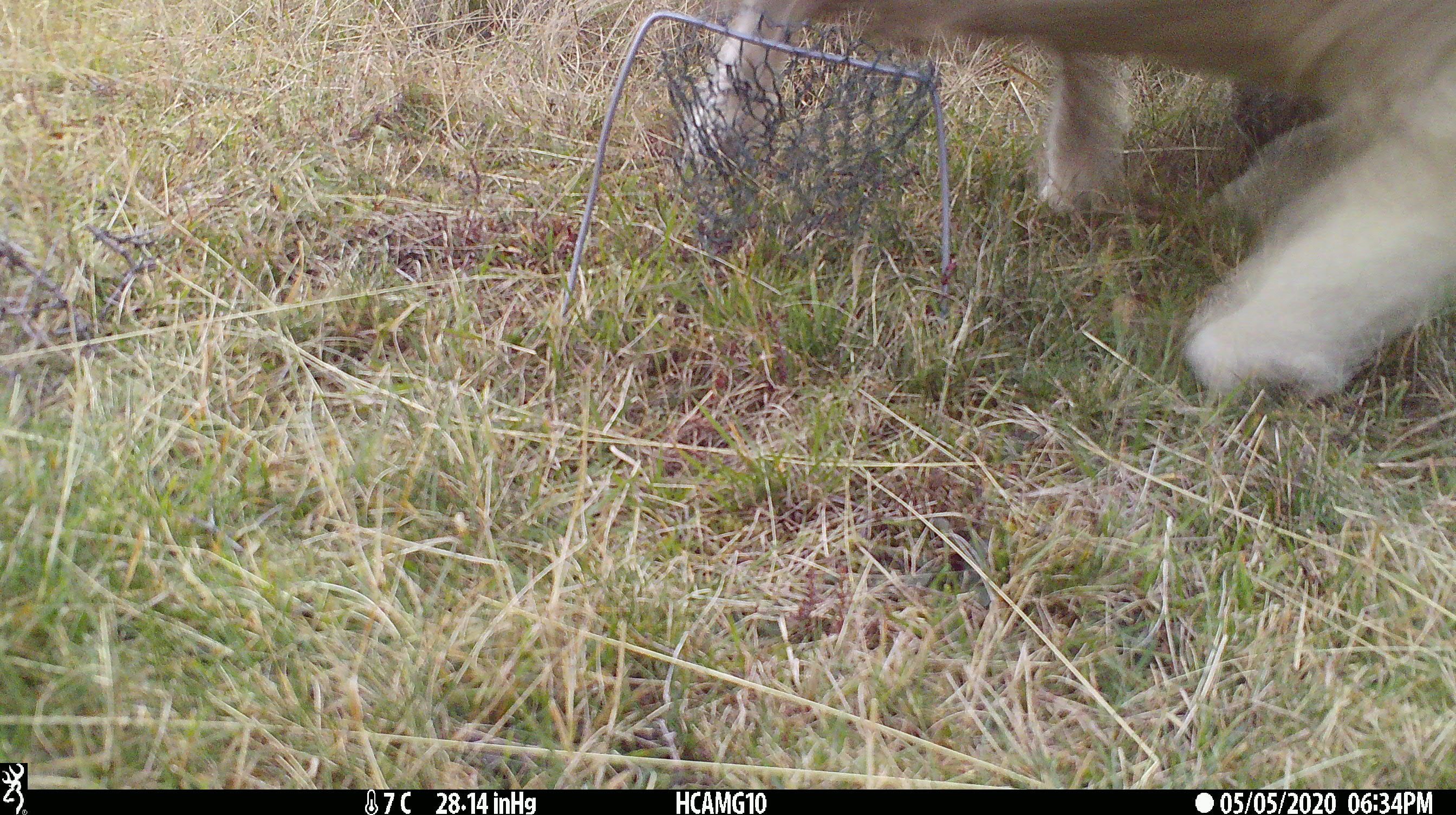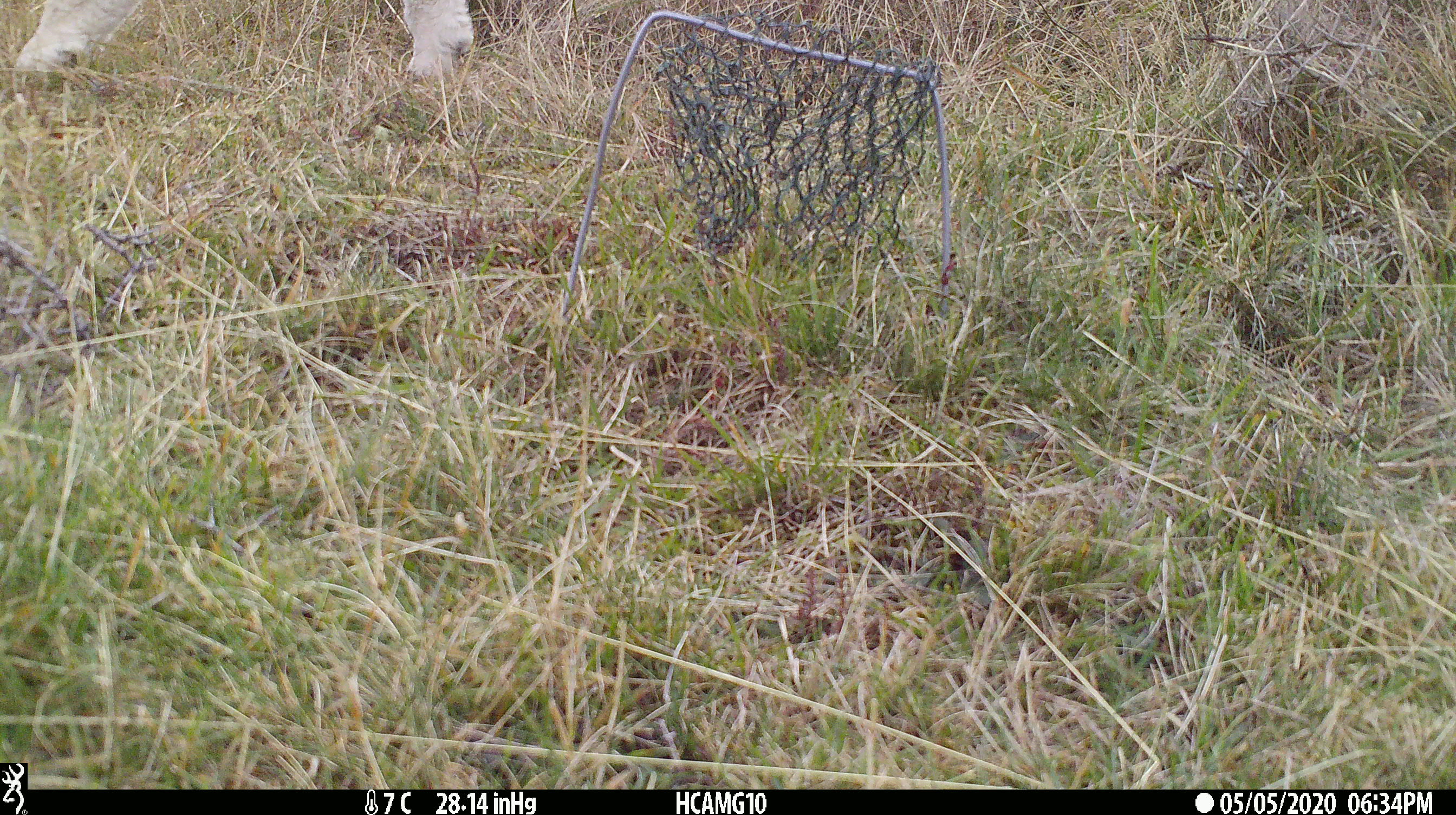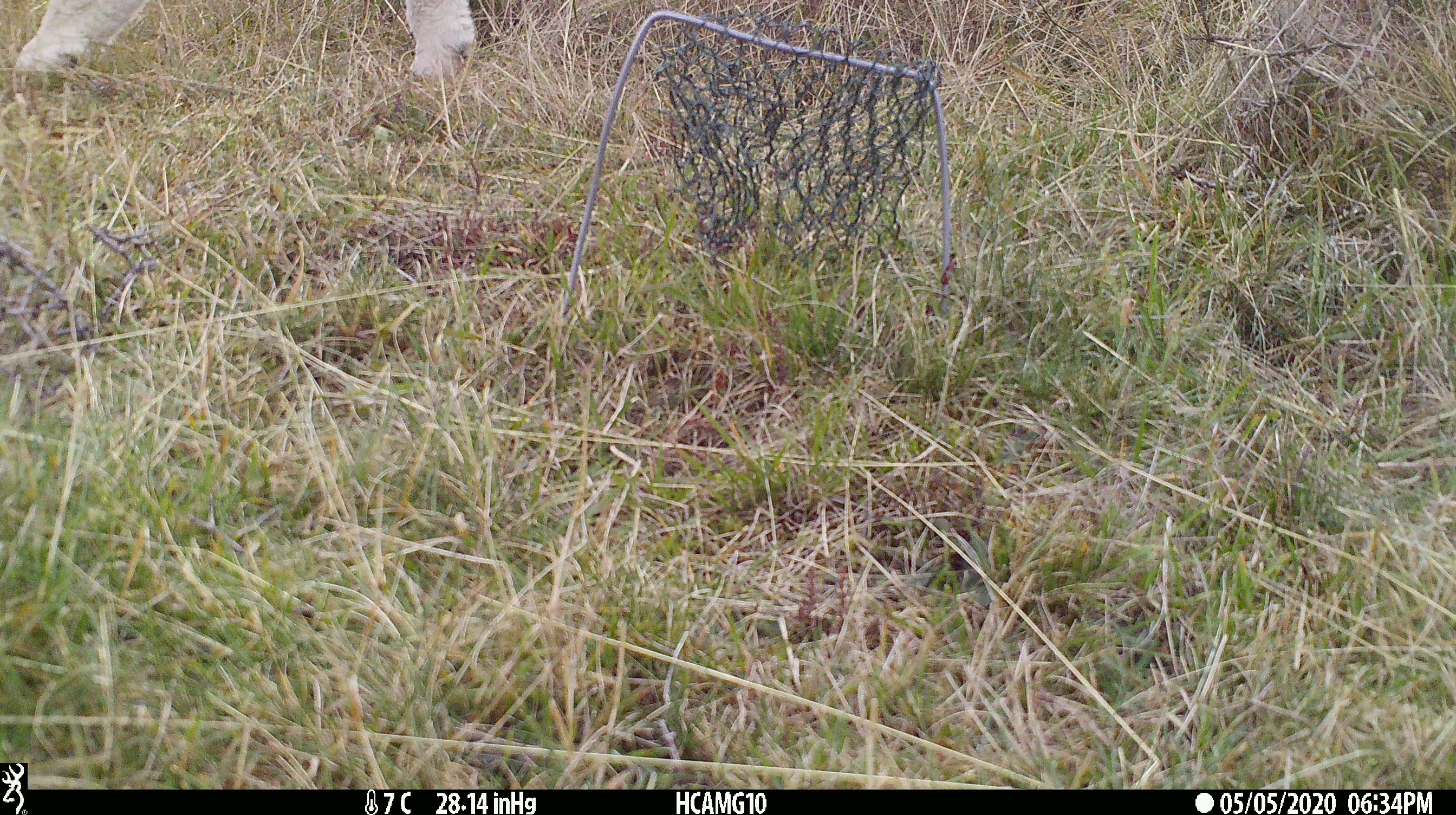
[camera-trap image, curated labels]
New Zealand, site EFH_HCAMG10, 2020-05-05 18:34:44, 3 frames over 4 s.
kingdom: Animalia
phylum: Chordata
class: Mammalia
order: Artiodactyla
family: Bovidae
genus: Ovis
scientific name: Ovis aries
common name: domestic sheep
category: sheep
Sheep (domestic sheep) (Ovis aries).